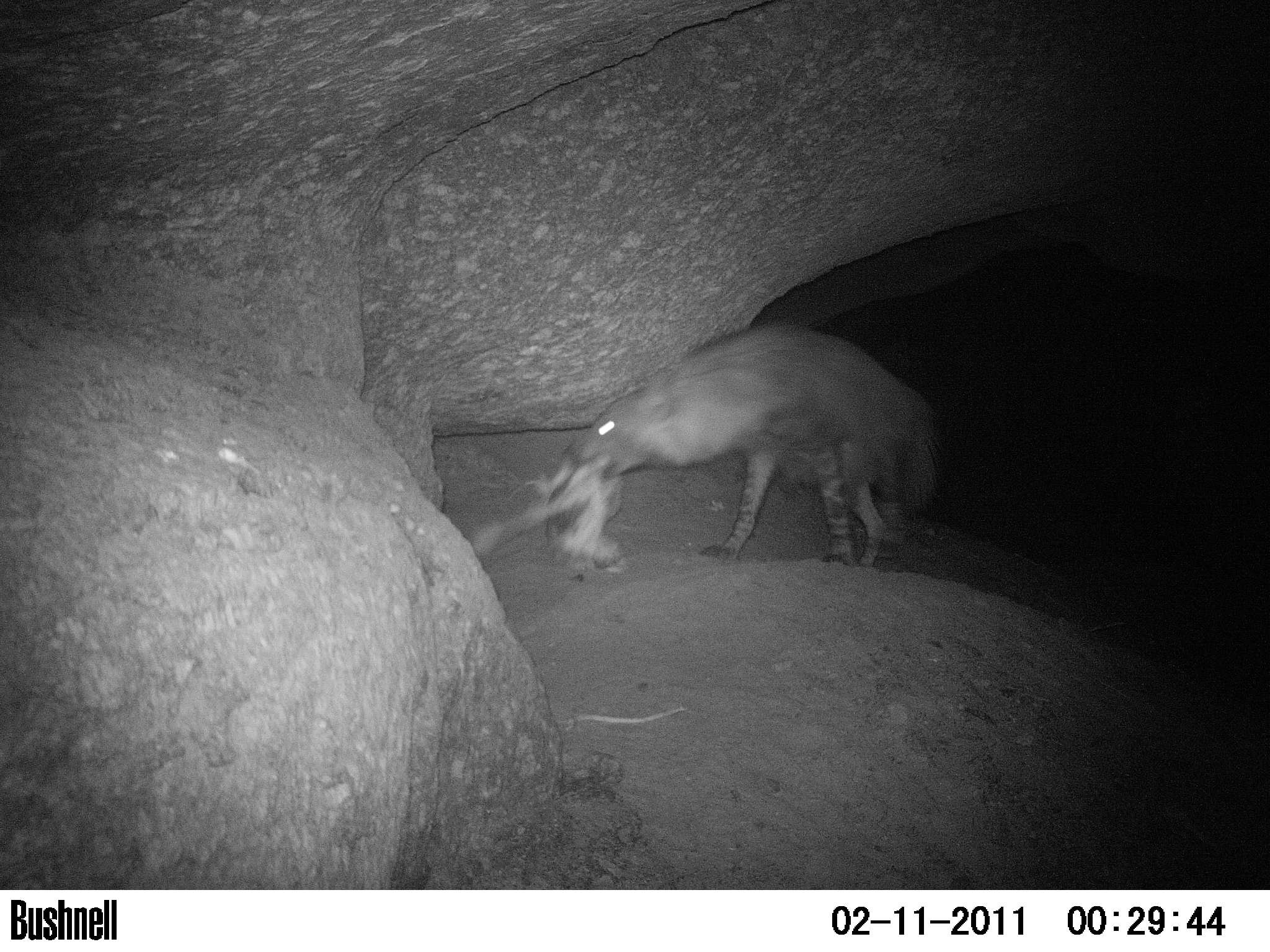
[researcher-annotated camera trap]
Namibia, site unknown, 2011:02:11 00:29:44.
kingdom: Animalia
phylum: Chordata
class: Mammalia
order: Carnivora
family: Hyaenidae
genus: Parahyaena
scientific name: Parahyaena brunnea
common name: brown hyena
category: hyaena brunnea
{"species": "hyaena brunnea (brown hyena) (Parahyaena brunnea)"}